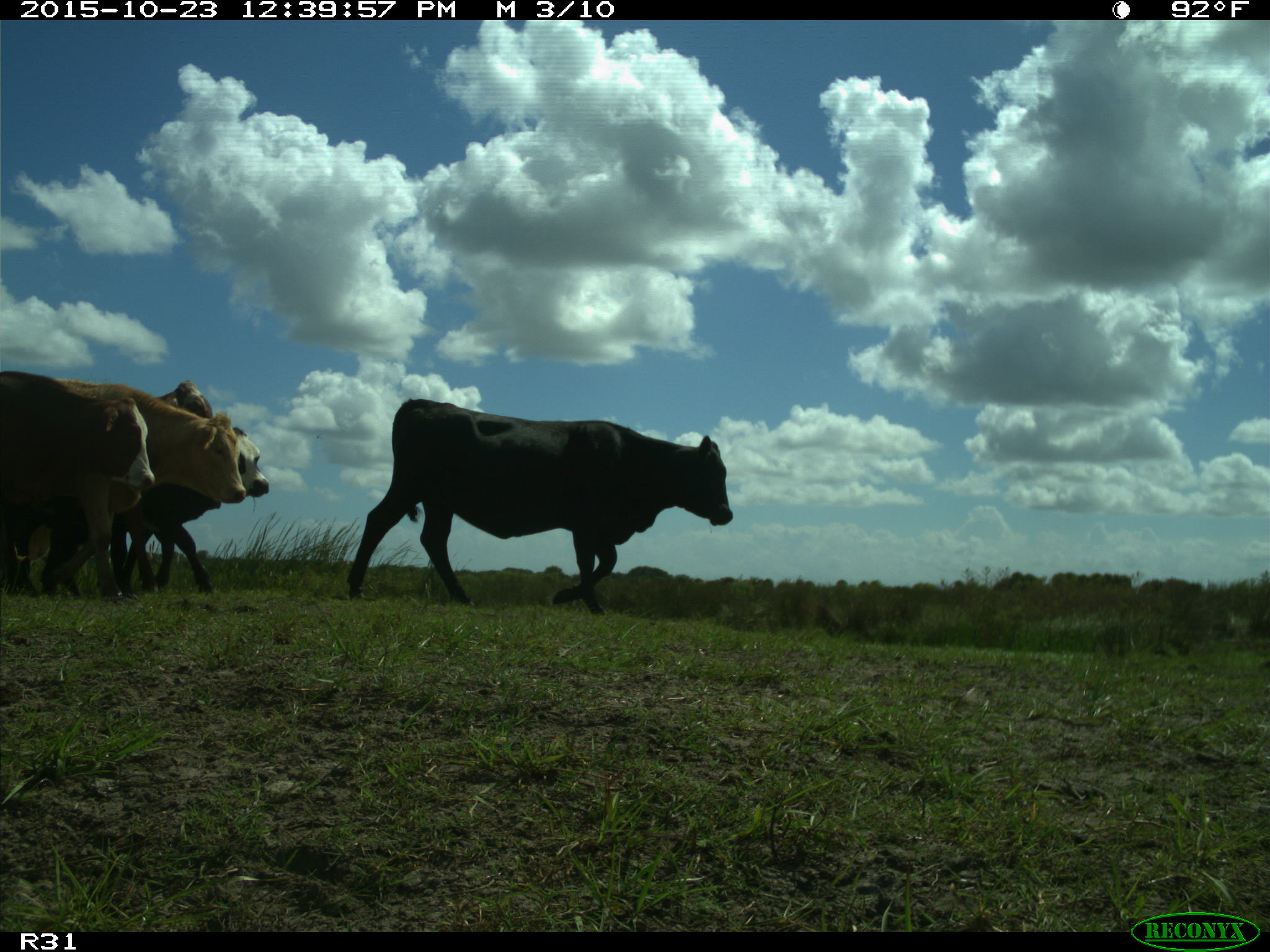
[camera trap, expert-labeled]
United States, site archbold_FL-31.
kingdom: Animalia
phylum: Chordata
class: Mammalia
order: Artiodactyla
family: Bovidae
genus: Bos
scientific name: Bos taurus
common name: domestic cow